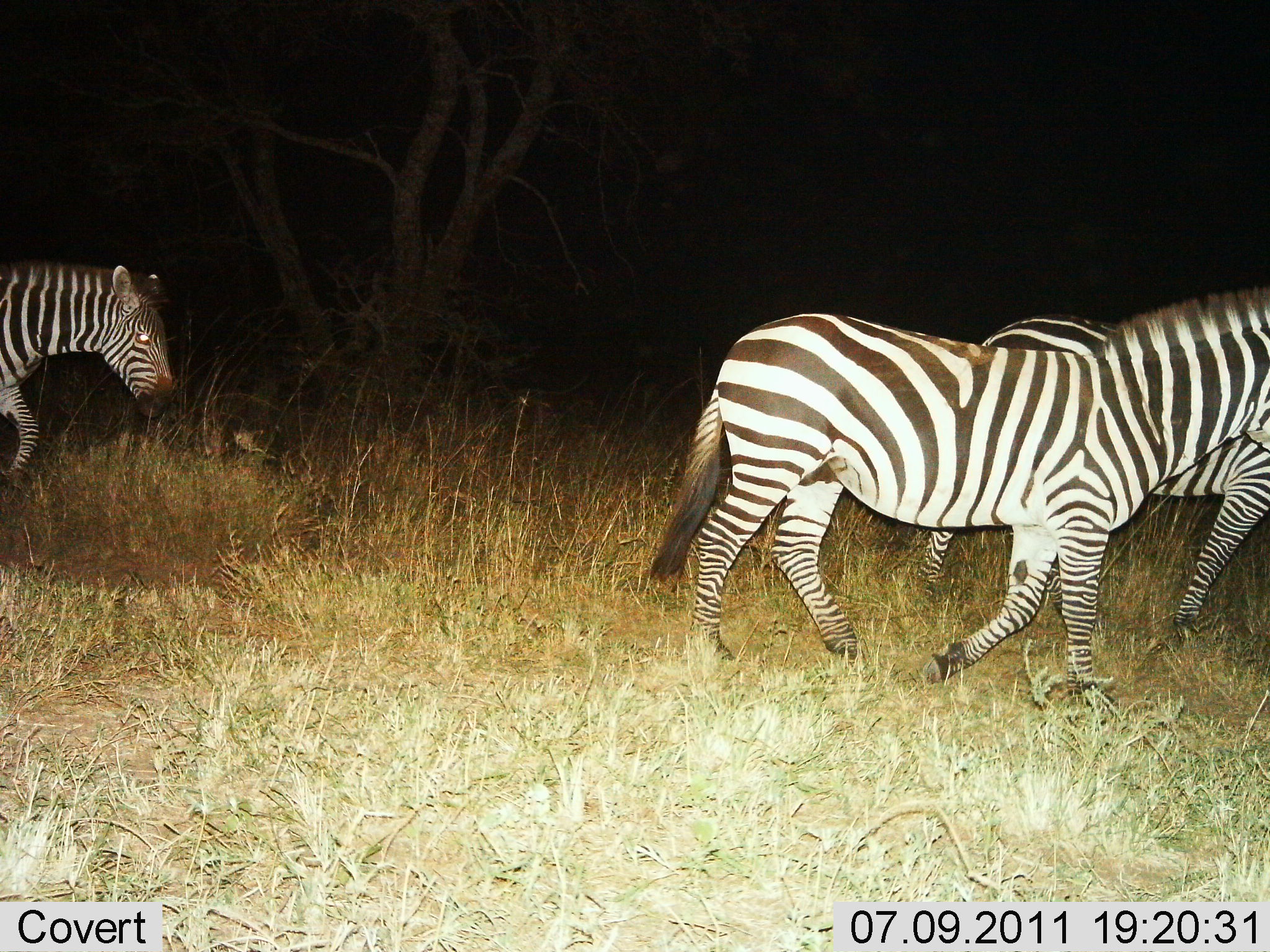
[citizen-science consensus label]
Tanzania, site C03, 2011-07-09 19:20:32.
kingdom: Animalia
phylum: Chordata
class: Mammalia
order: Perissodactyla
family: Equidae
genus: Equus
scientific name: Equus quagga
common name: plains zebra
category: zebra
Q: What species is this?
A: Zebra (plains zebra) (Equus quagga).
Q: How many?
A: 3.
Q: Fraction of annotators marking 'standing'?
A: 0%.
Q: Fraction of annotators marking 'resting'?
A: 0%.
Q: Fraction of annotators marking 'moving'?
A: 100%.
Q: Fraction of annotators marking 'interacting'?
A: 0%.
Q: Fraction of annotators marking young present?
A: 0%.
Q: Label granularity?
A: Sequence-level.